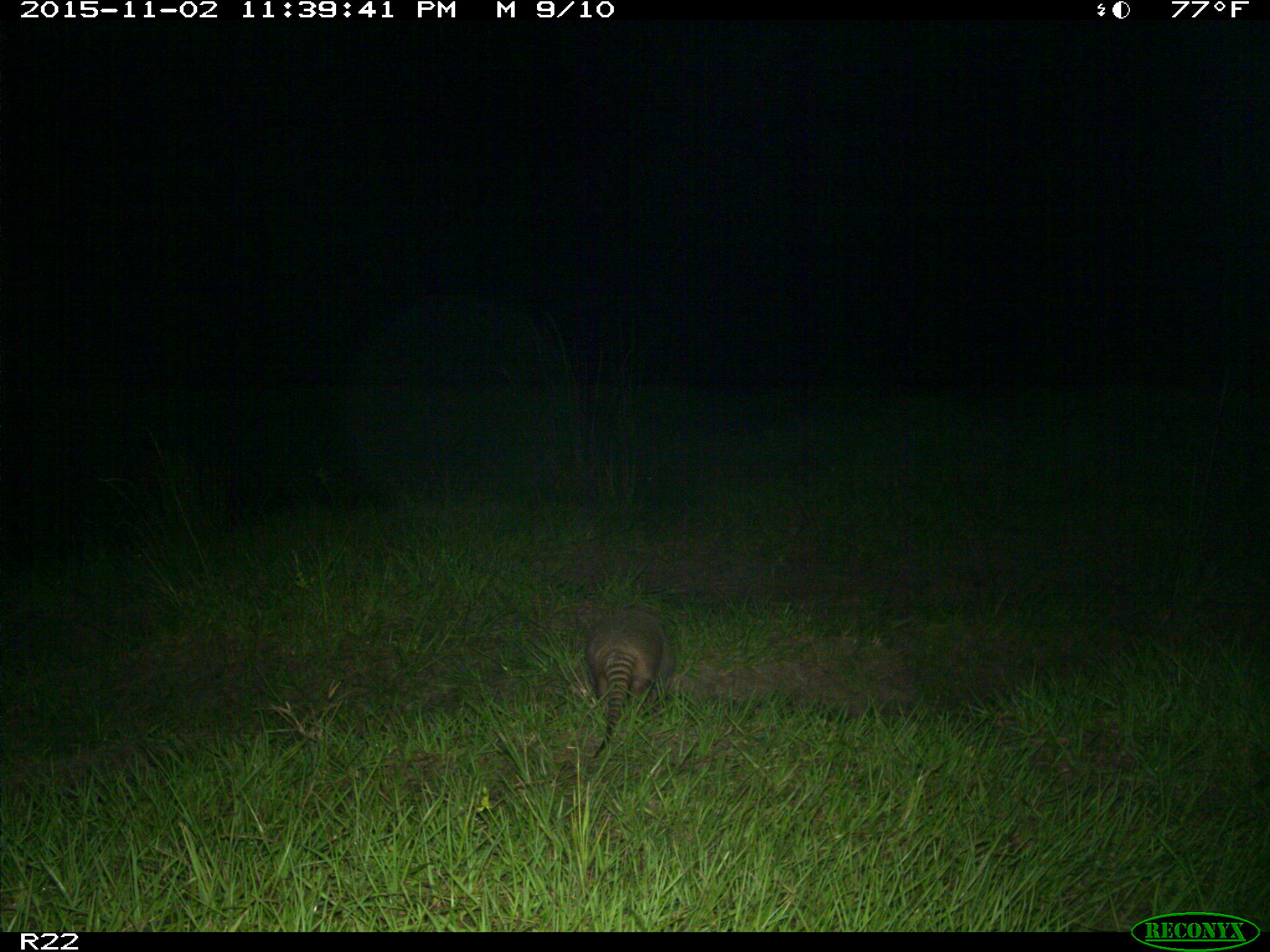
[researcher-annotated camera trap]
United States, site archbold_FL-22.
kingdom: Animalia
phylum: Chordata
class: Mammalia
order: Cingulata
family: Dasypodidae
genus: Dasypus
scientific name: Dasypus novemcinctus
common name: nine-banded armadillo